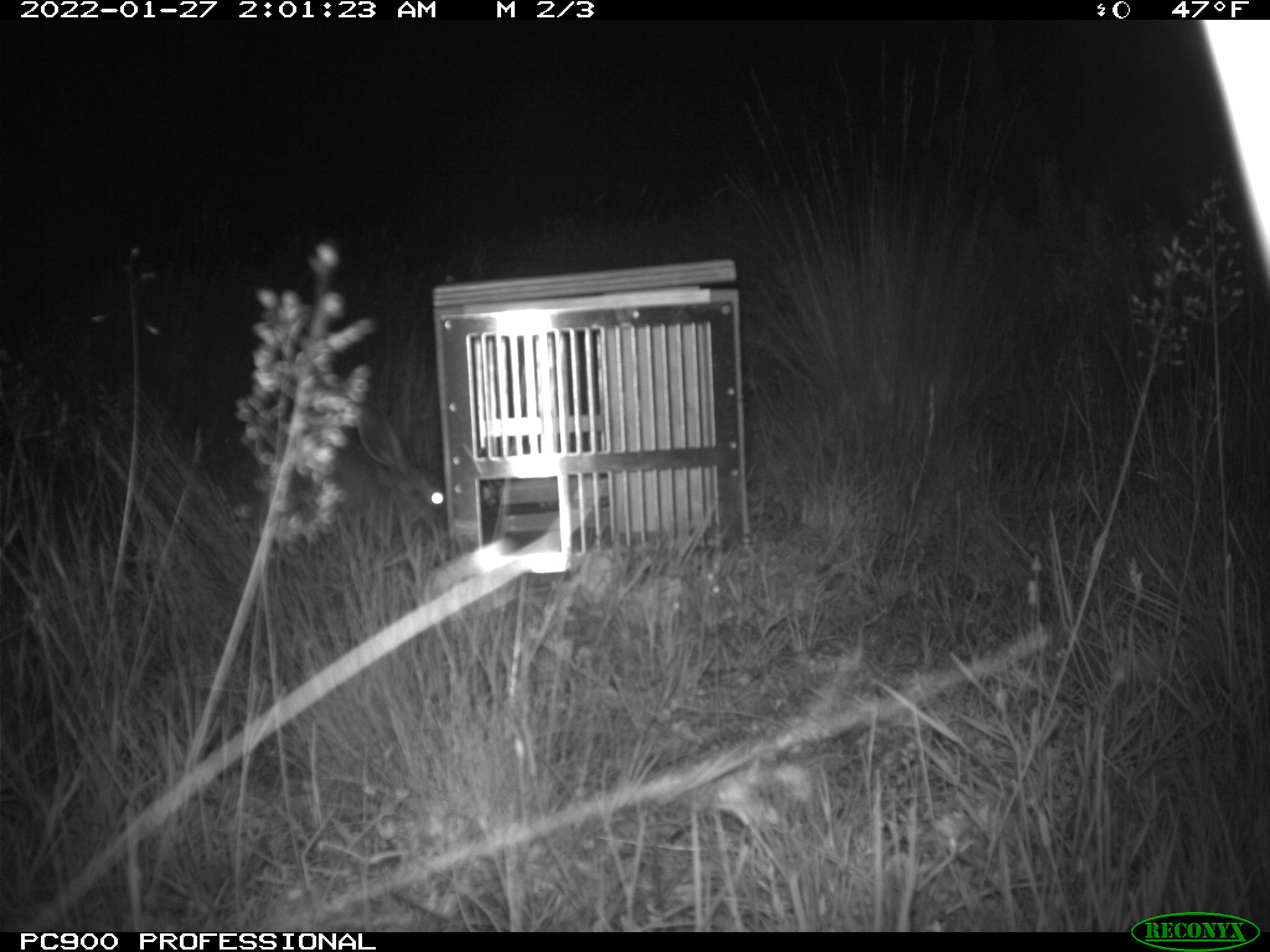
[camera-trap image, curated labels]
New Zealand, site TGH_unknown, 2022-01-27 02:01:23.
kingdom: Animalia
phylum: Chordata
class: Mammalia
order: Lagomorpha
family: Leporidae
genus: Lepus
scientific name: Lepus europaeus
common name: brown hare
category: hare